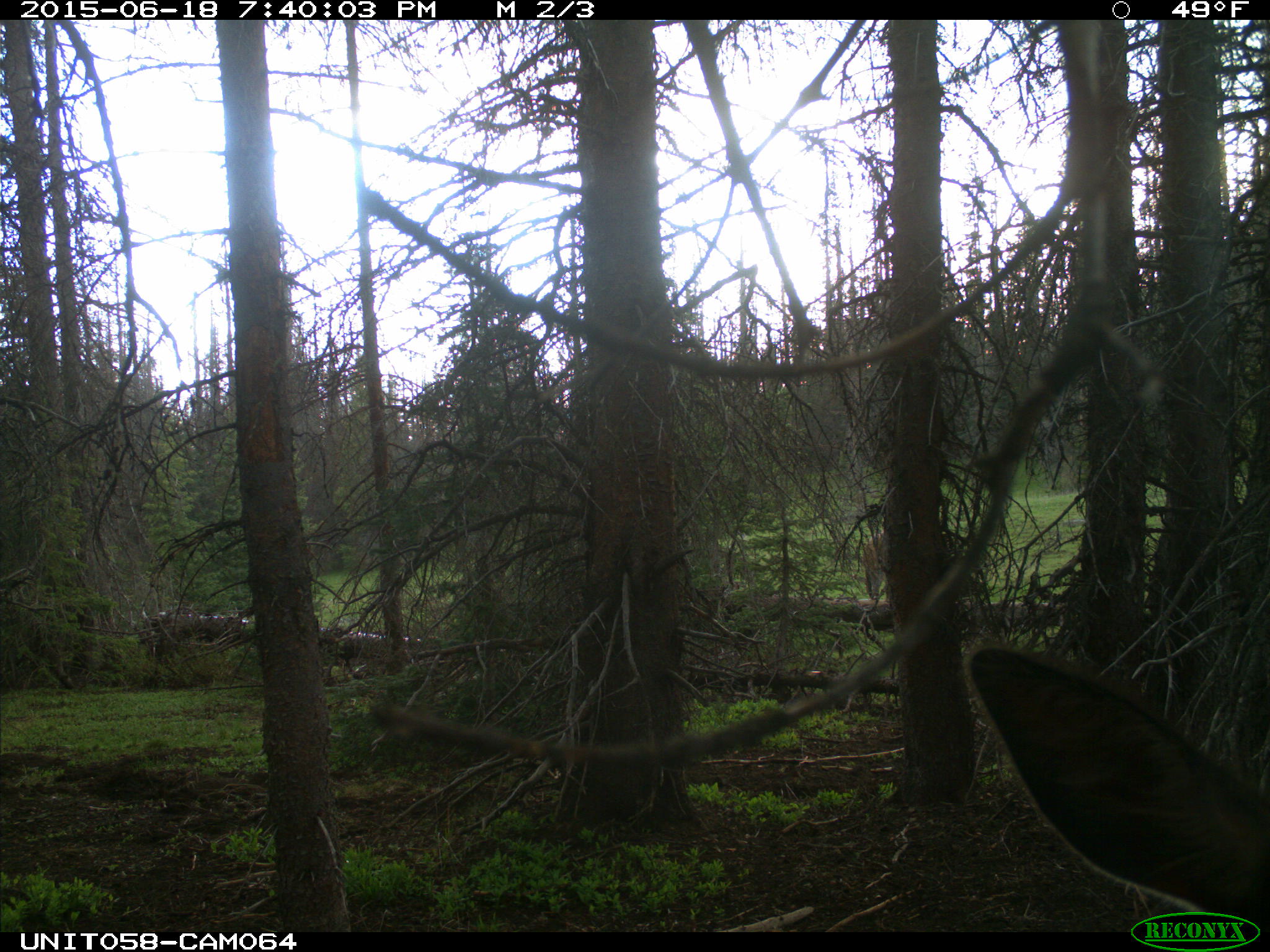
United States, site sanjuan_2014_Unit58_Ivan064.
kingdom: Animalia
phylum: Chordata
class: Mammalia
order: Artiodactyla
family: Cervidae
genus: Cervus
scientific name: Cervus elaphus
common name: red deer